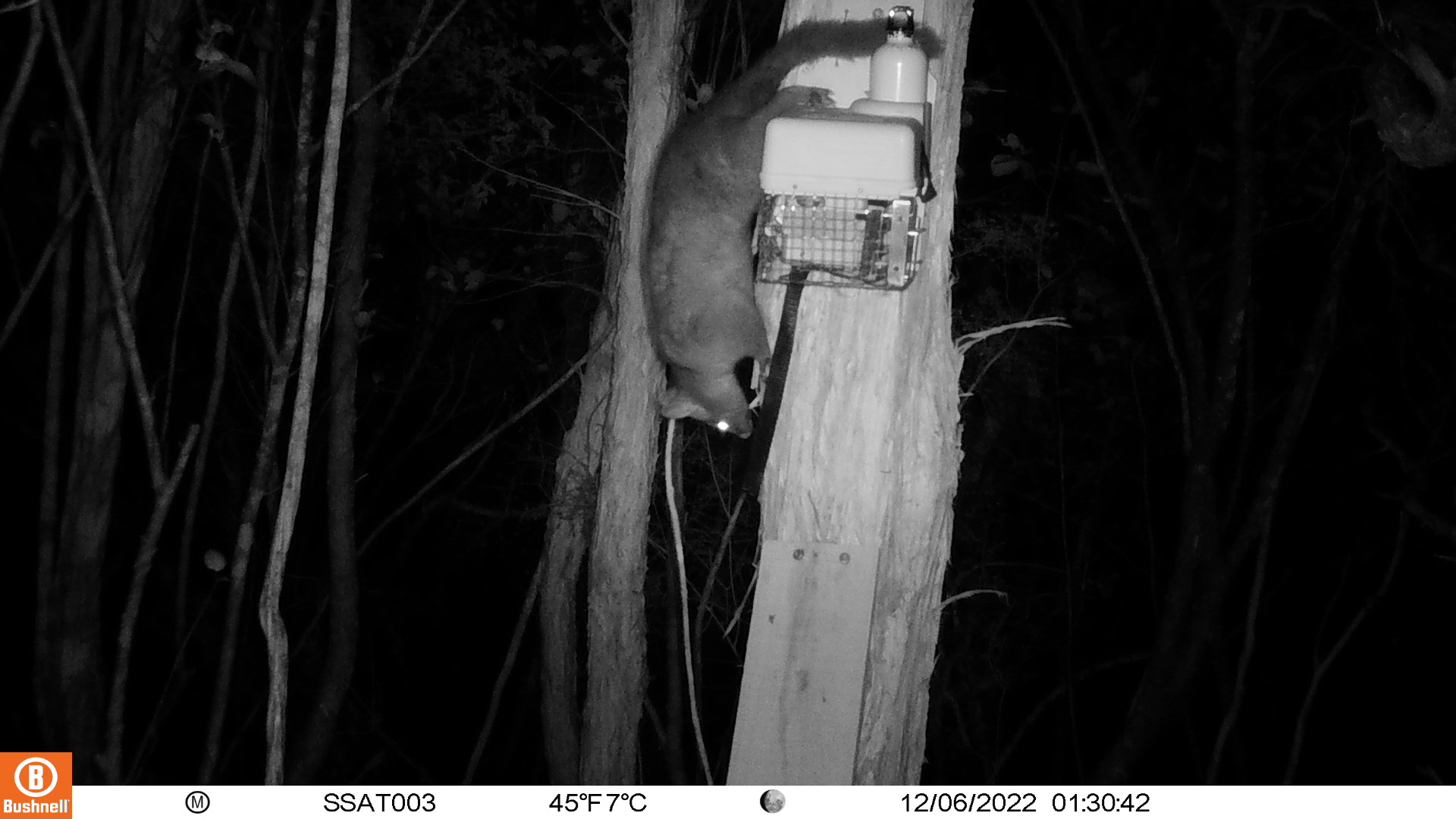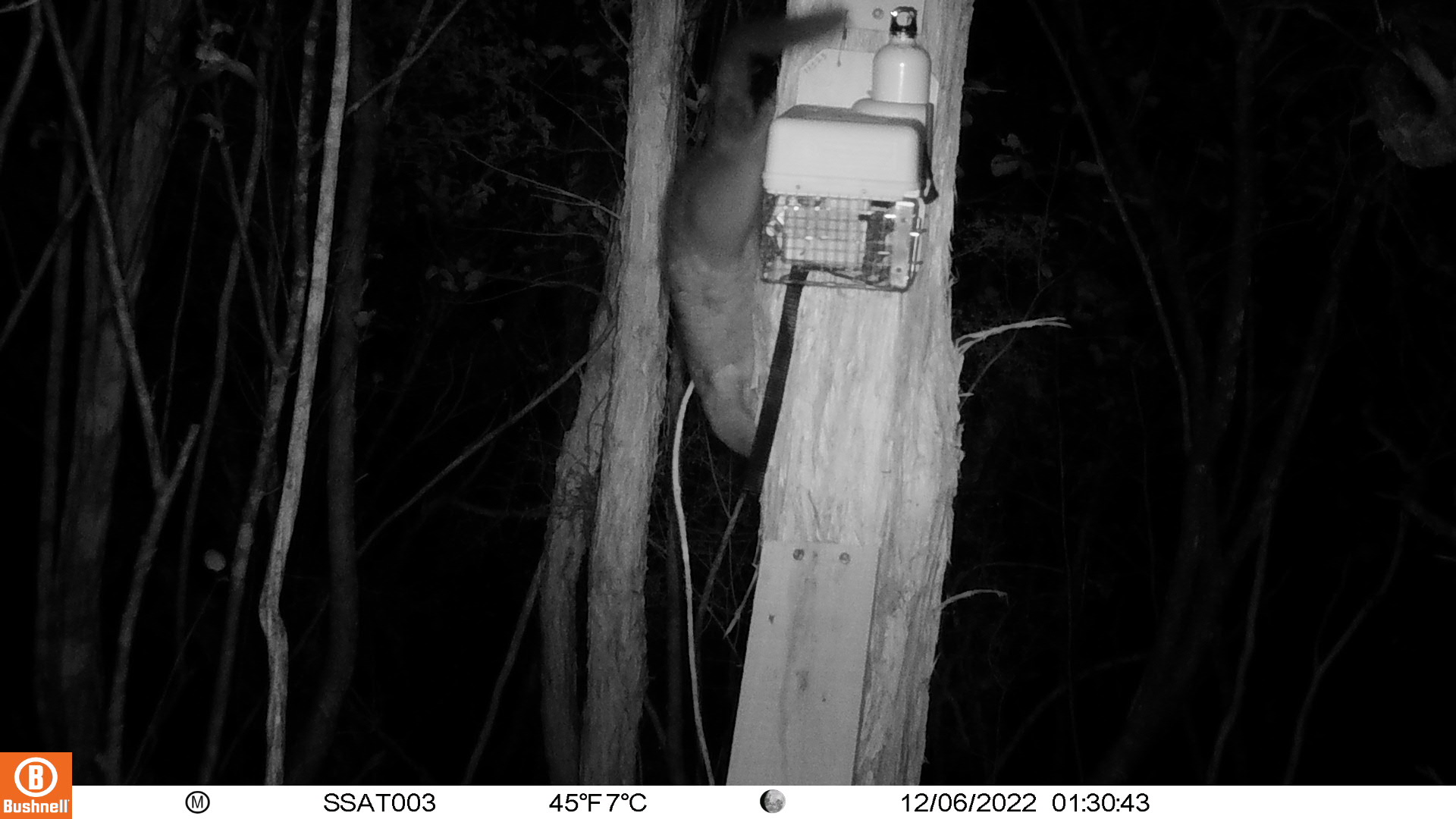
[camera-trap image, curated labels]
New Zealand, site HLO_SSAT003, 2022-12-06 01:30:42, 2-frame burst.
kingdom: Animalia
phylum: Chordata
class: Mammalia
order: Diprotodontia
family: Phalangeridae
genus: Trichosurus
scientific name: Trichosurus vulpecula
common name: common brushtail possum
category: possum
Possum (common brushtail possum) (Trichosurus vulpecula).